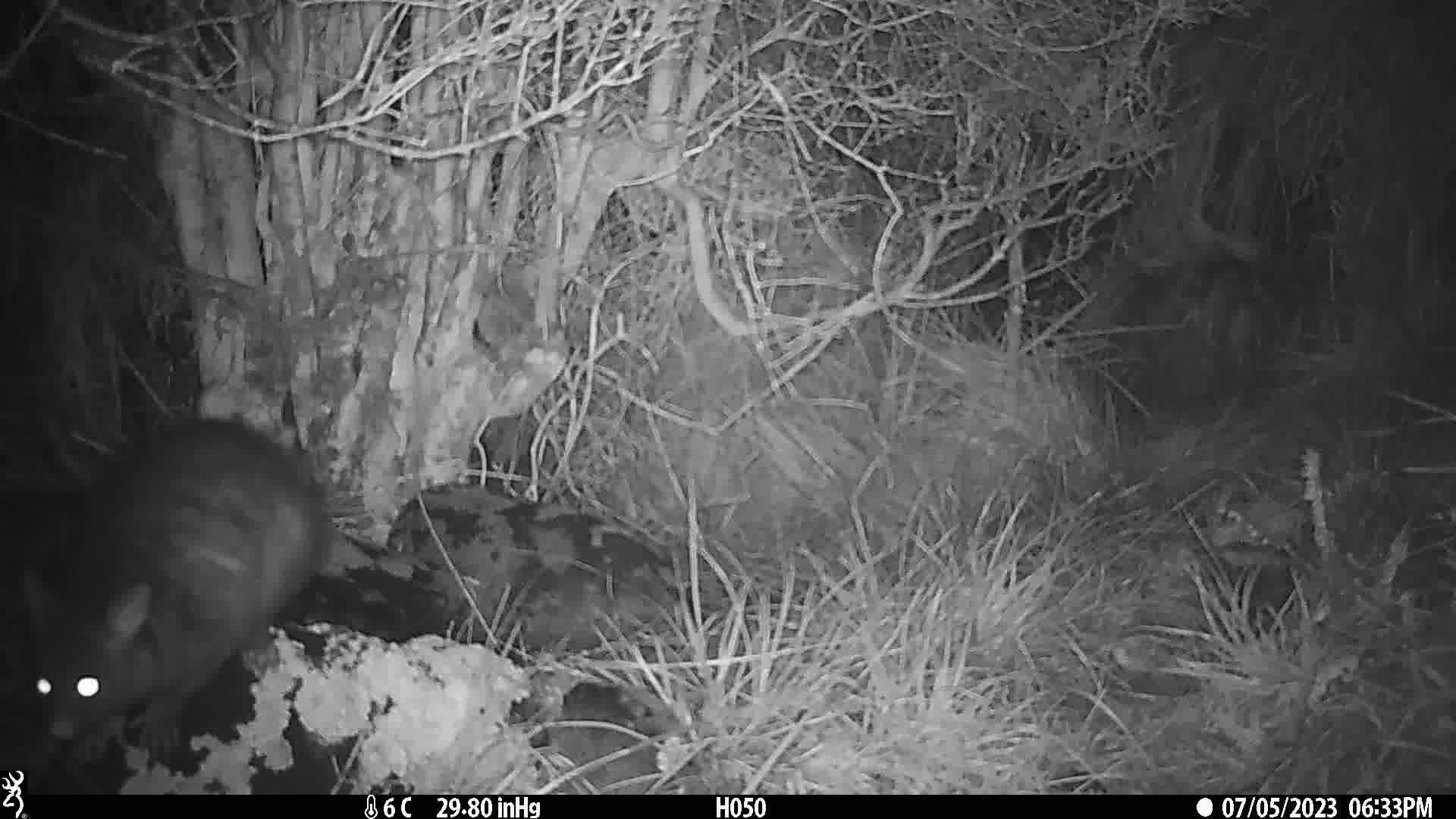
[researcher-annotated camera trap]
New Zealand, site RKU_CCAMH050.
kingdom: Animalia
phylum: Chordata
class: Mammalia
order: Diprotodontia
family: Phalangeridae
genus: Trichosurus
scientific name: Trichosurus vulpecula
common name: common brushtail possum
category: possum